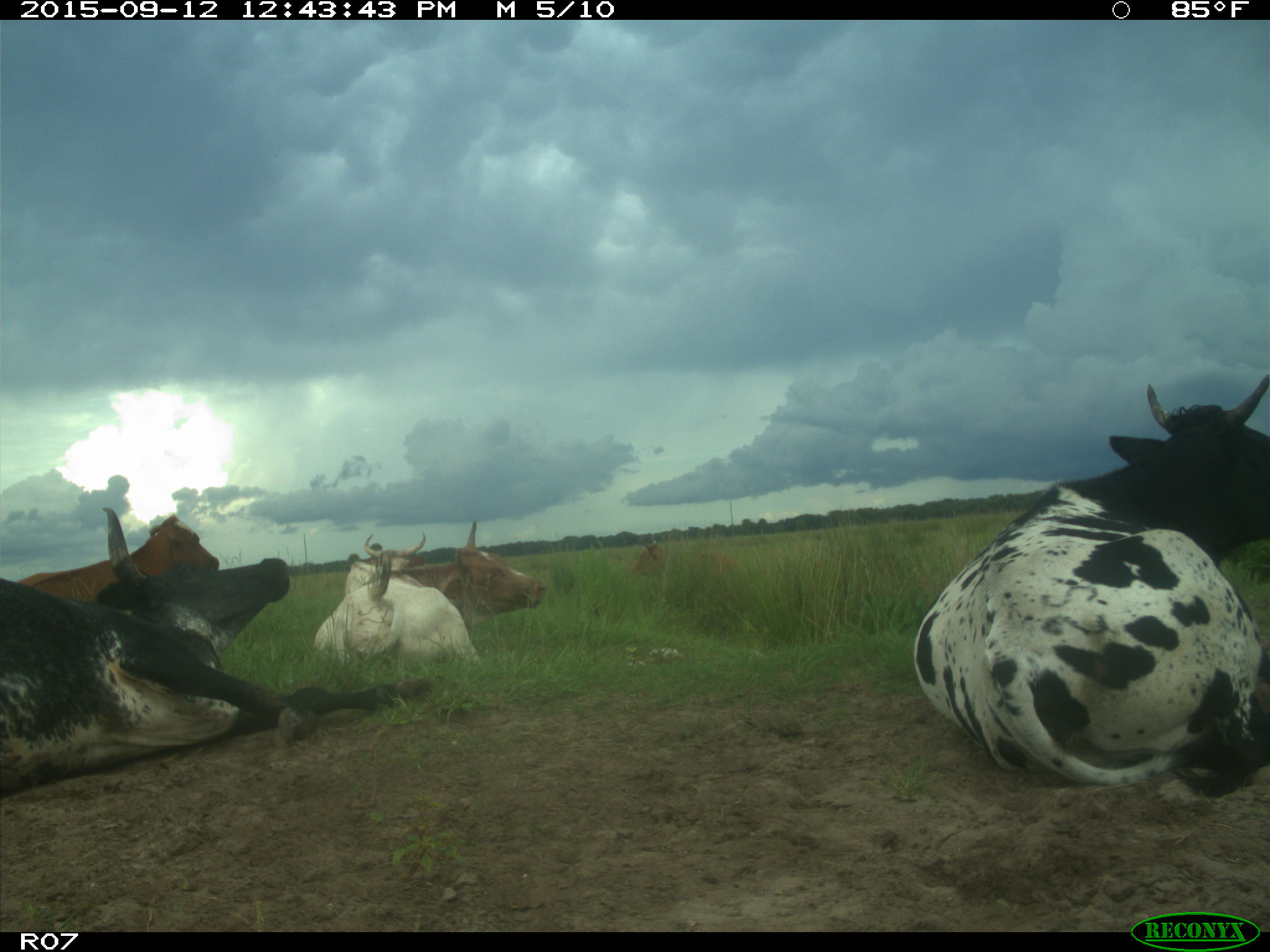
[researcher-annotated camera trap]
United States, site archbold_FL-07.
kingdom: Animalia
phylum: Chordata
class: Mammalia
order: Artiodactyla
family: Bovidae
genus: Bos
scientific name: Bos taurus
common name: domestic cow